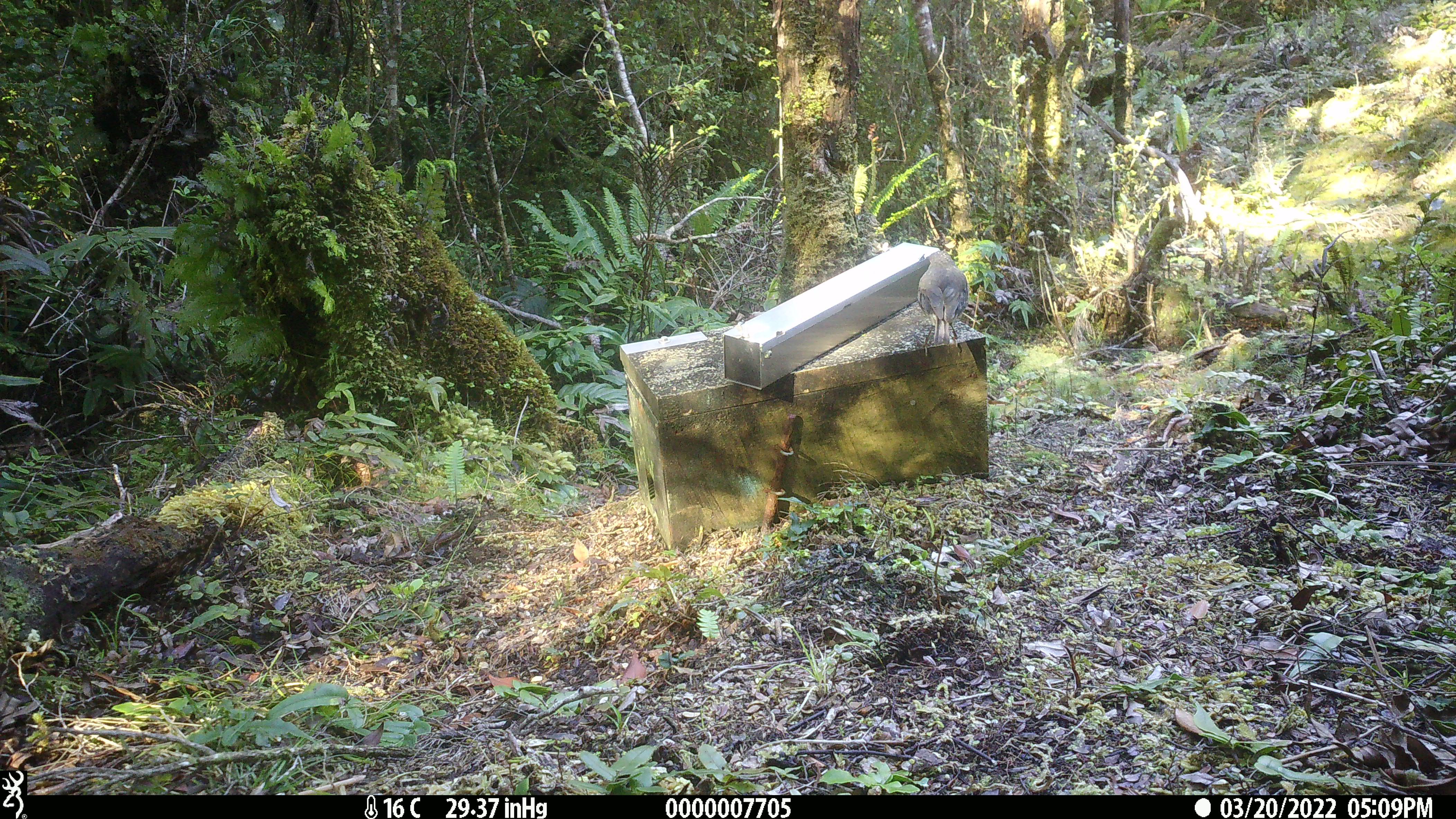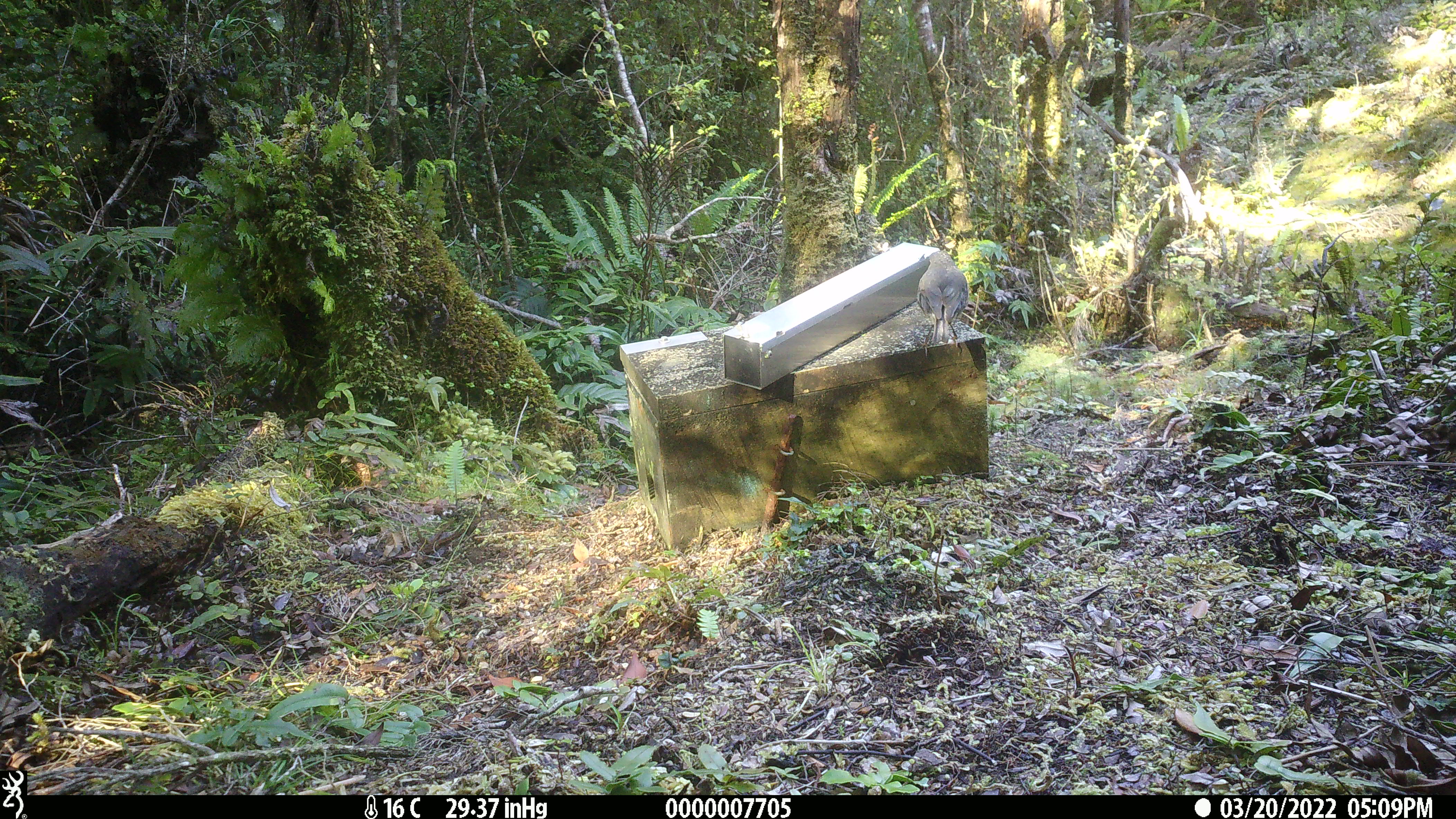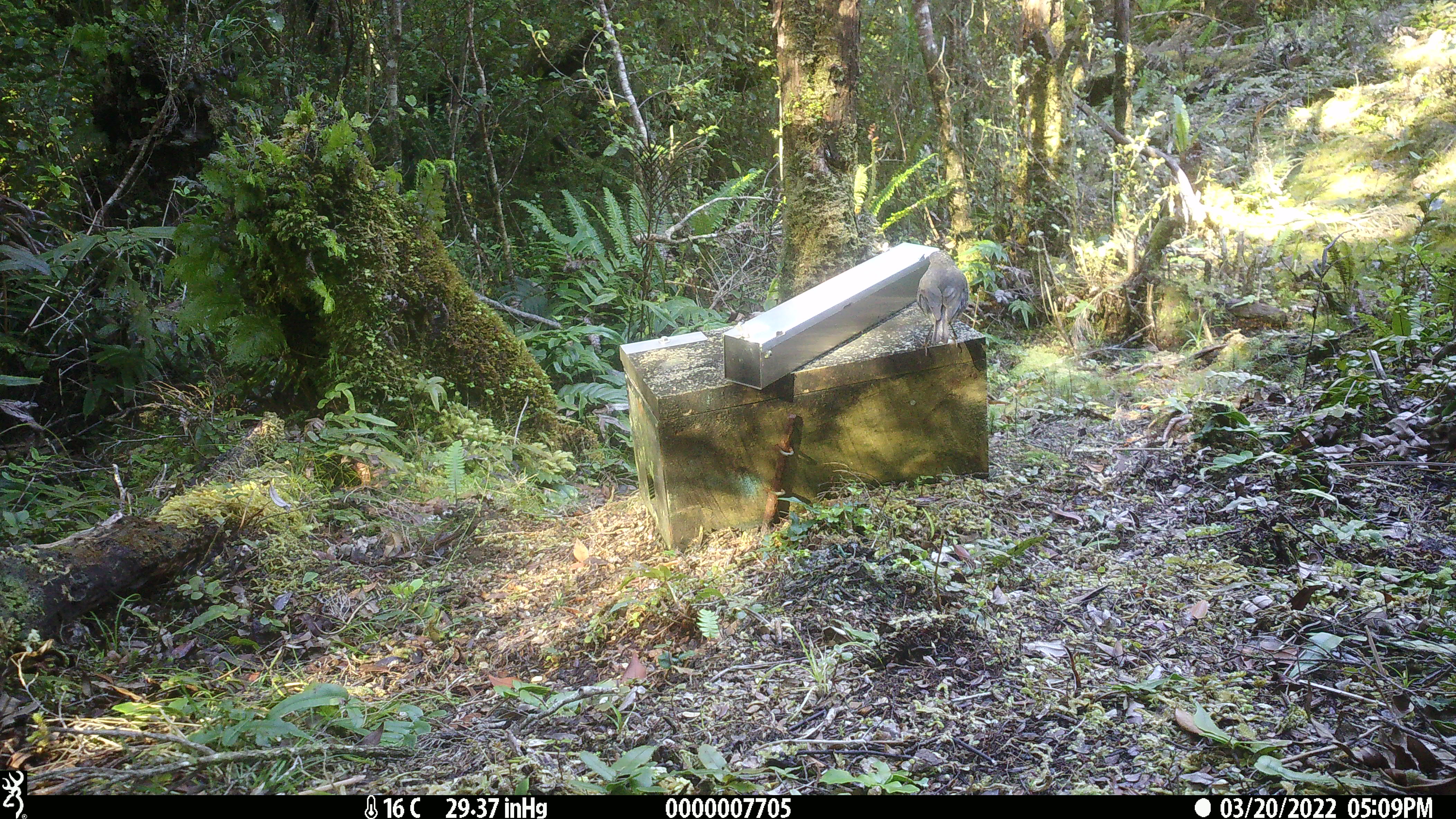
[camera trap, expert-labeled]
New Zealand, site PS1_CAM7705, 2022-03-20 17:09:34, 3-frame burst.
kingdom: Animalia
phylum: Chordata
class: Aves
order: Passeriformes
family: Petroicidae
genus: Petroica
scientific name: Petroica australis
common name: new zealand robin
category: robin